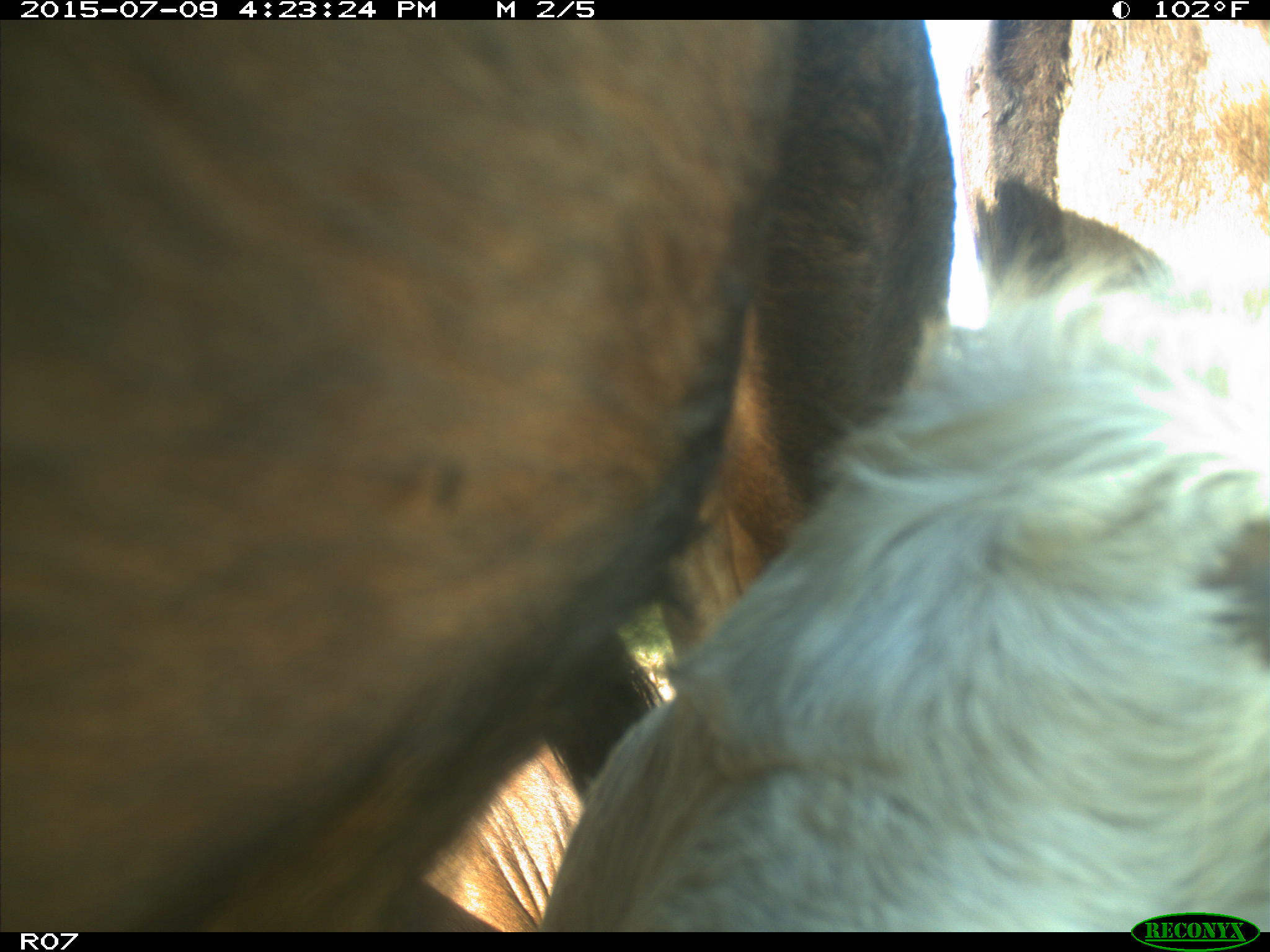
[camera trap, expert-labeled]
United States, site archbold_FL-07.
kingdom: Animalia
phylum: Chordata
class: Mammalia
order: Artiodactyla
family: Bovidae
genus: Bos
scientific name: Bos taurus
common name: domestic cow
Bos taurus (domestic cow).